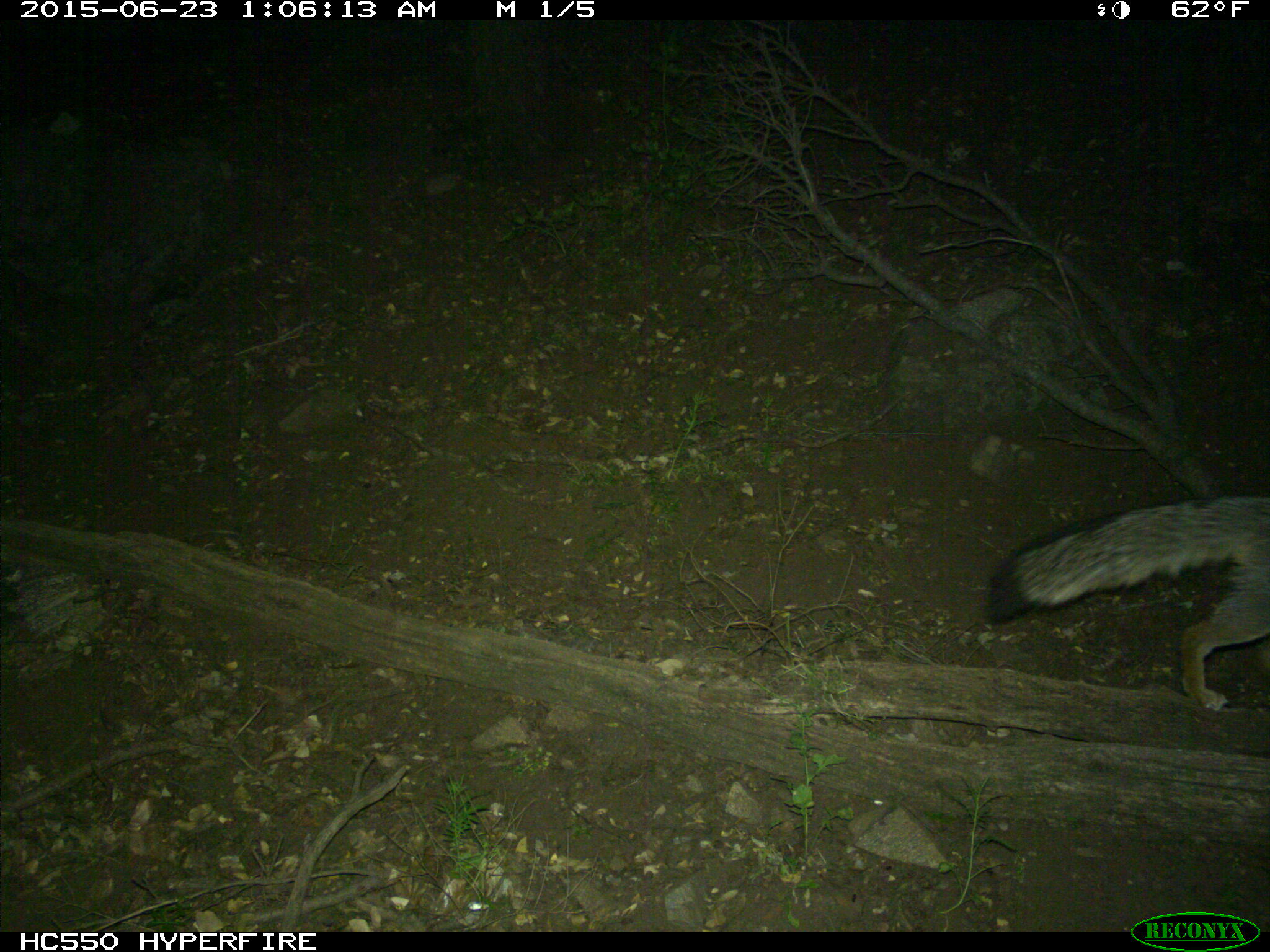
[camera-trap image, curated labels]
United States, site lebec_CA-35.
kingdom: Animalia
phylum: Chordata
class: Mammalia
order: Carnivora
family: Canidae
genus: Urocyon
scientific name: Urocyon cinereoargenteus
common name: gray fox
Urocyon cinereoargenteus (gray fox).